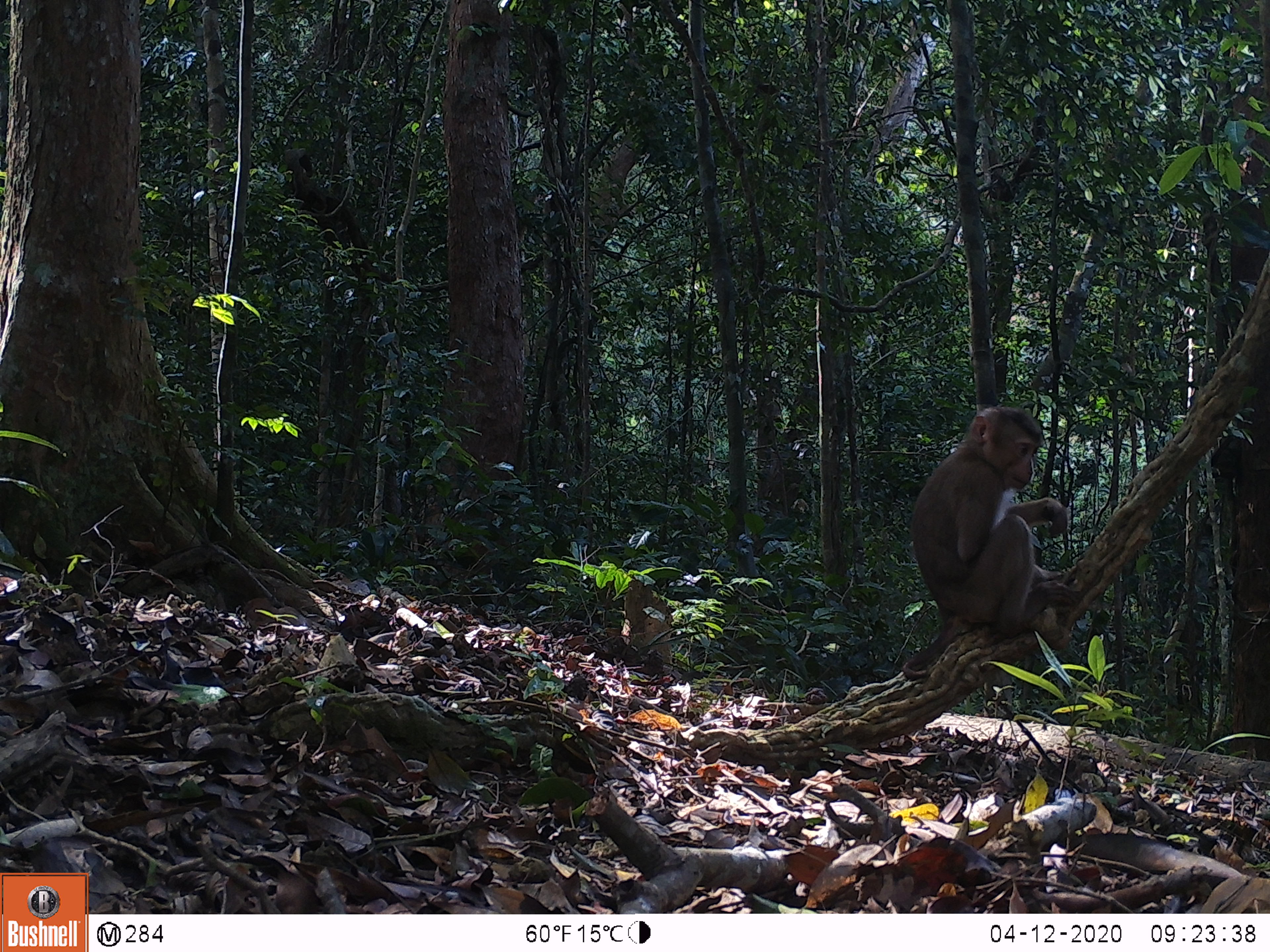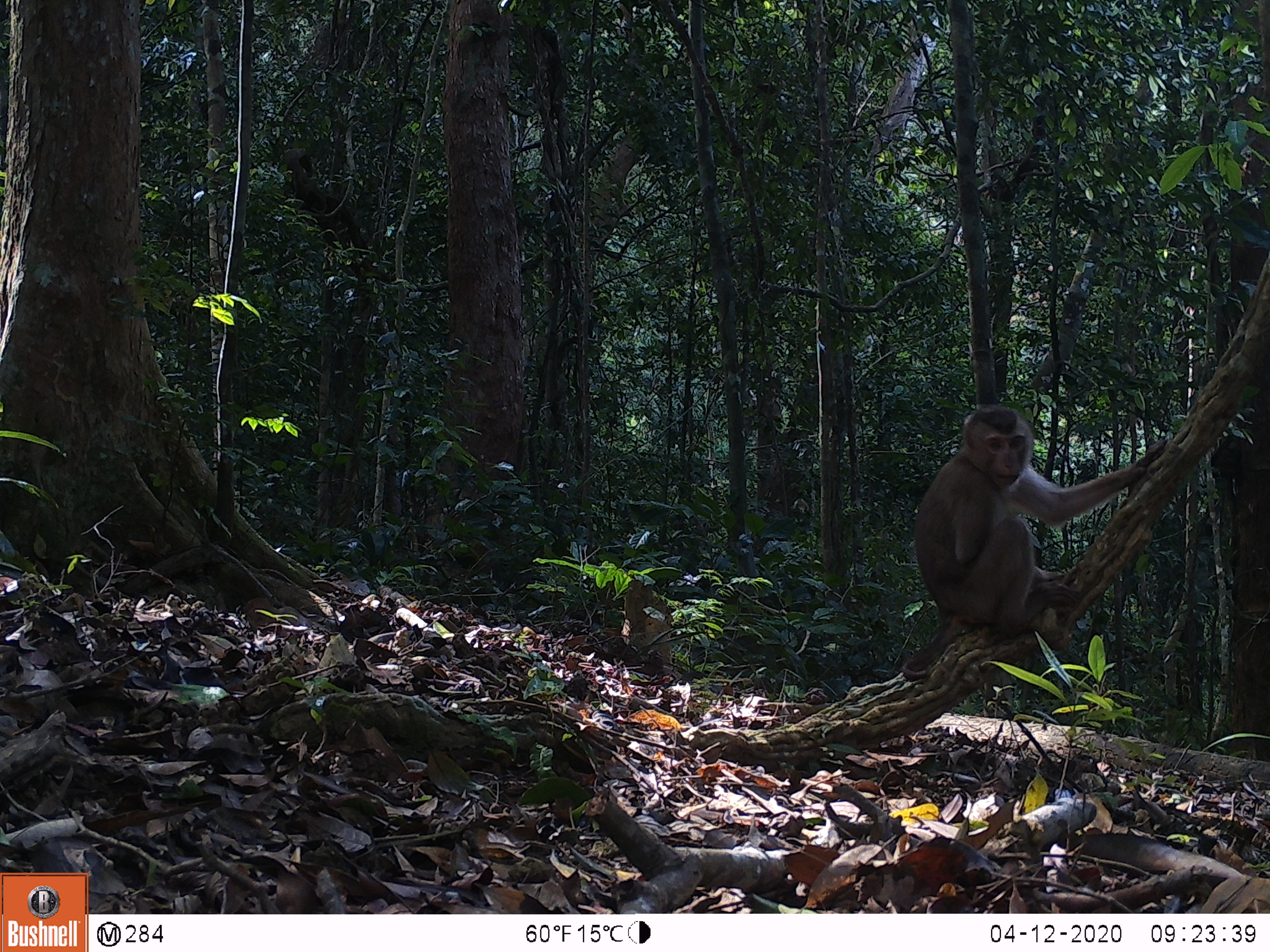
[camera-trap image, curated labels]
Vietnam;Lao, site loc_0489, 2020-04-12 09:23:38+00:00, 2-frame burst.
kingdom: Animalia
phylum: Chordata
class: Mammalia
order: Primates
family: Cercopithecidae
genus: Macaca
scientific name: Macaca nemestrina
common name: pig-tailed macaque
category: pig tailed macaque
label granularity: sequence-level